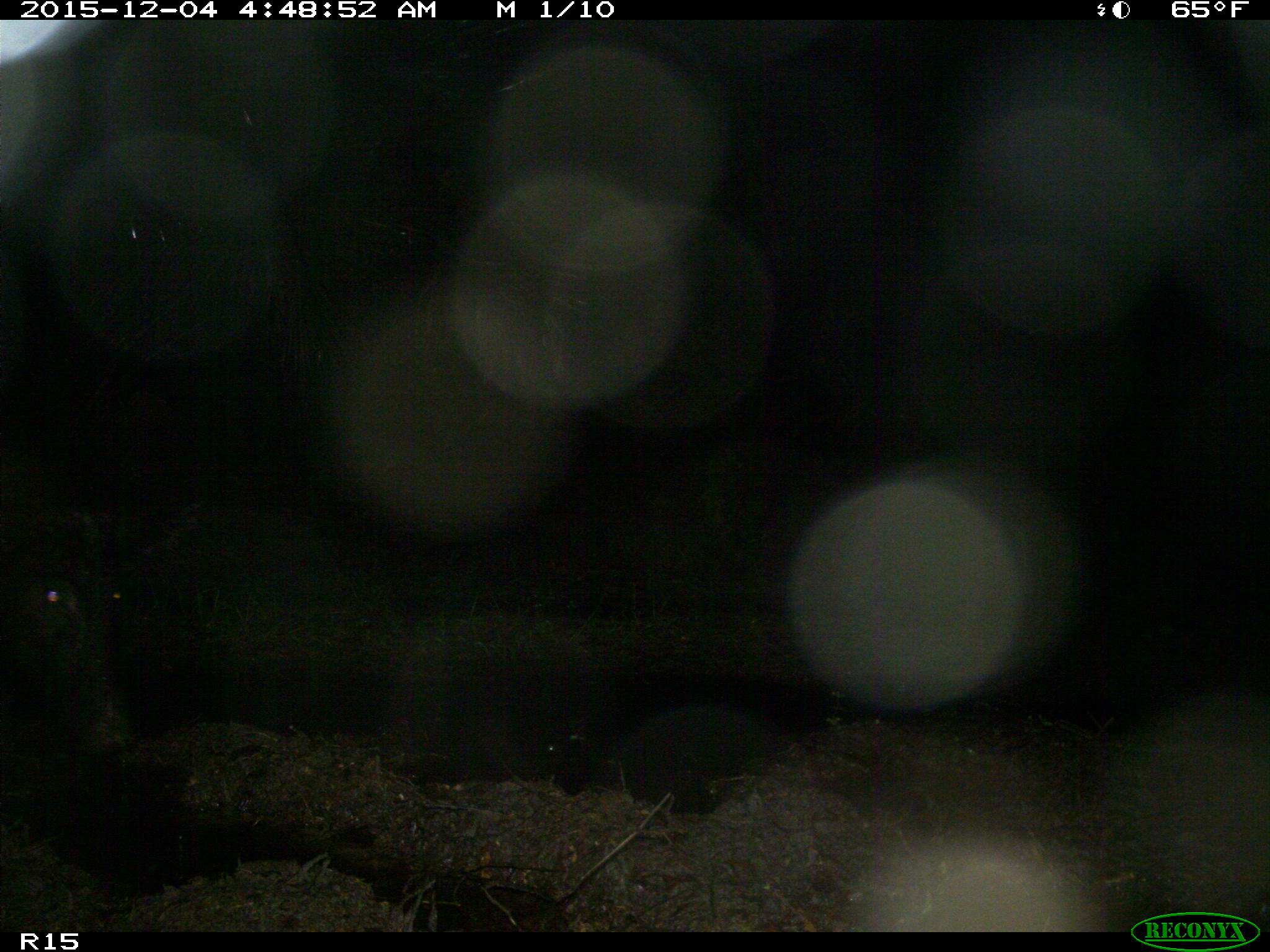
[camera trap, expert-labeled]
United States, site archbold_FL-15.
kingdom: Animalia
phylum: Chordata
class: Mammalia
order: Artiodactyla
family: Suidae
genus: Sus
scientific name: Sus scrofa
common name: wild boar